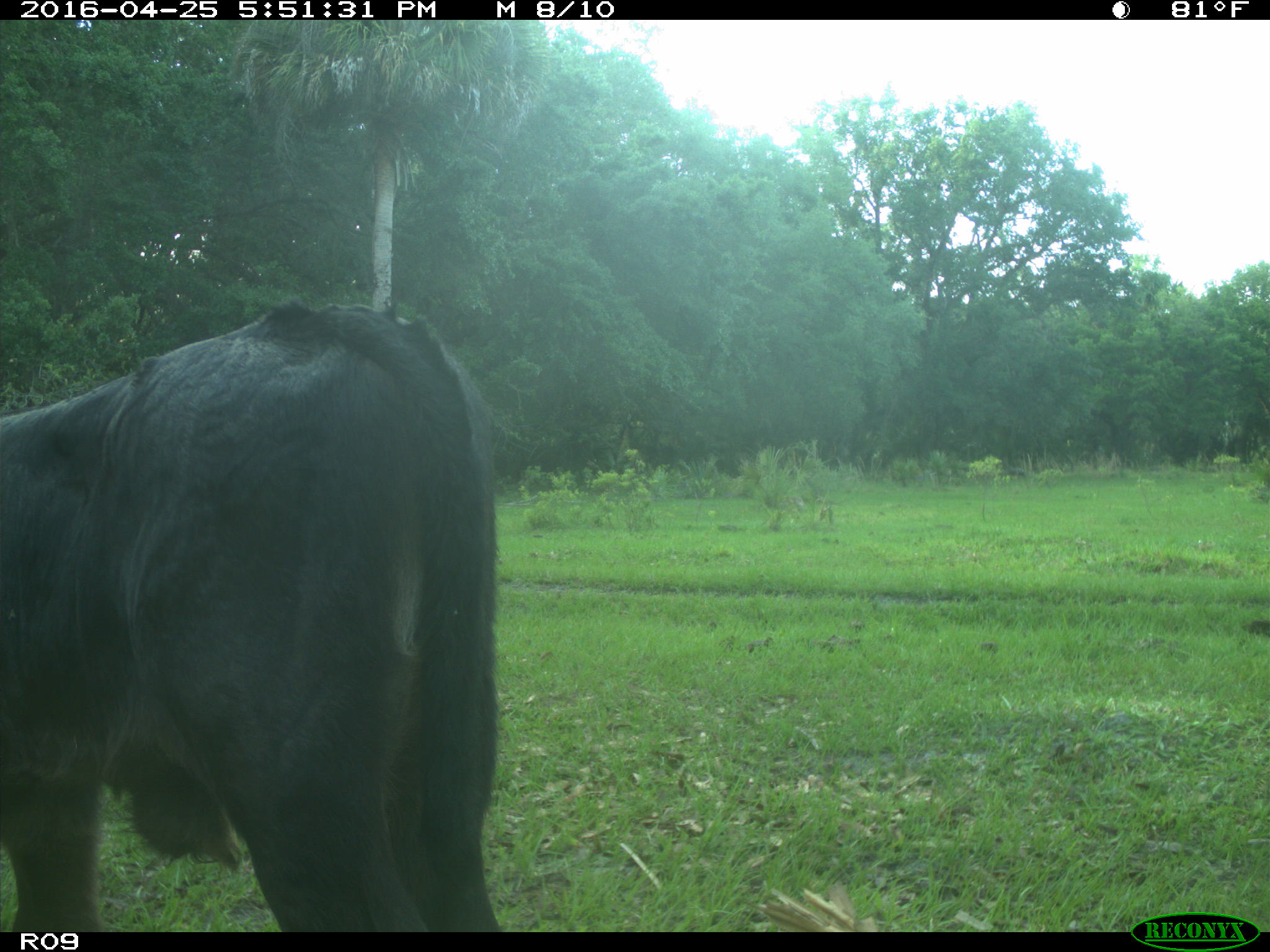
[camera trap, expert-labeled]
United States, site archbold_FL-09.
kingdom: Animalia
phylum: Chordata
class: Mammalia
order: Artiodactyla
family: Bovidae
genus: Bos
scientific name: Bos taurus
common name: domestic cow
Bos taurus (domestic cow).